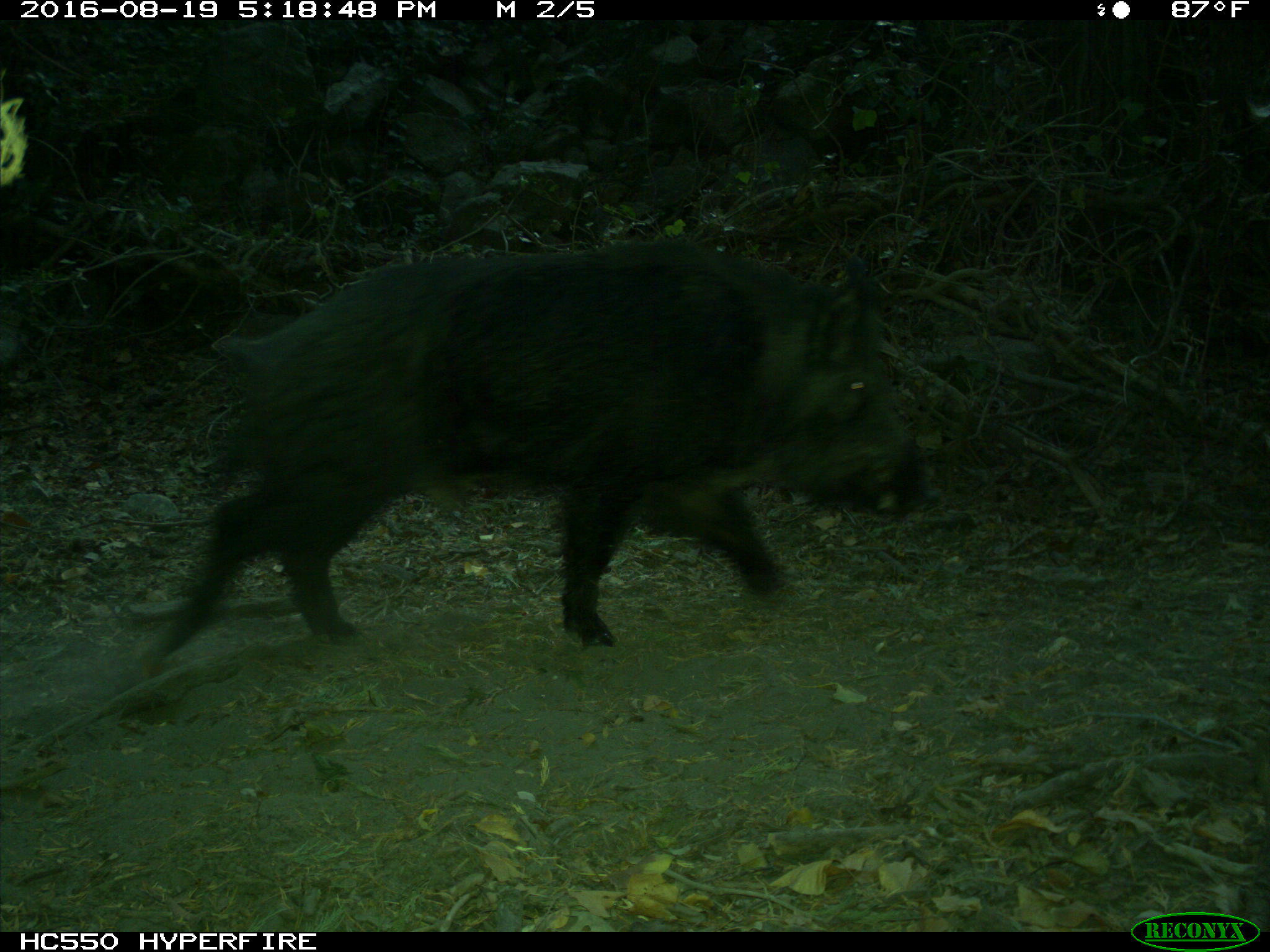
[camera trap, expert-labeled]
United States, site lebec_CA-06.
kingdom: Animalia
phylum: Chordata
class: Mammalia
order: Artiodactyla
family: Suidae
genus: Sus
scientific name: Sus scrofa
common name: wild boar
Sus scrofa (wild boar).